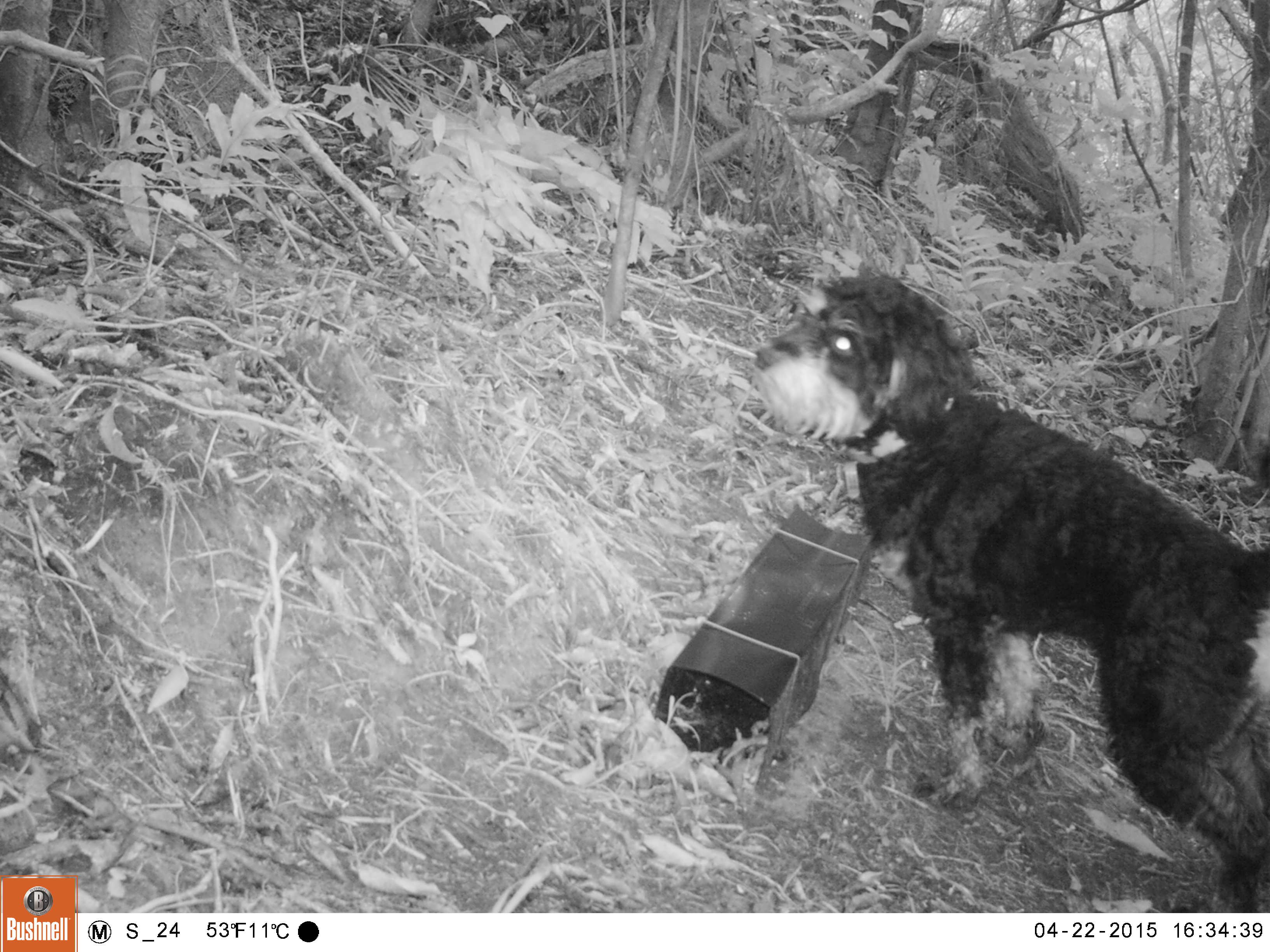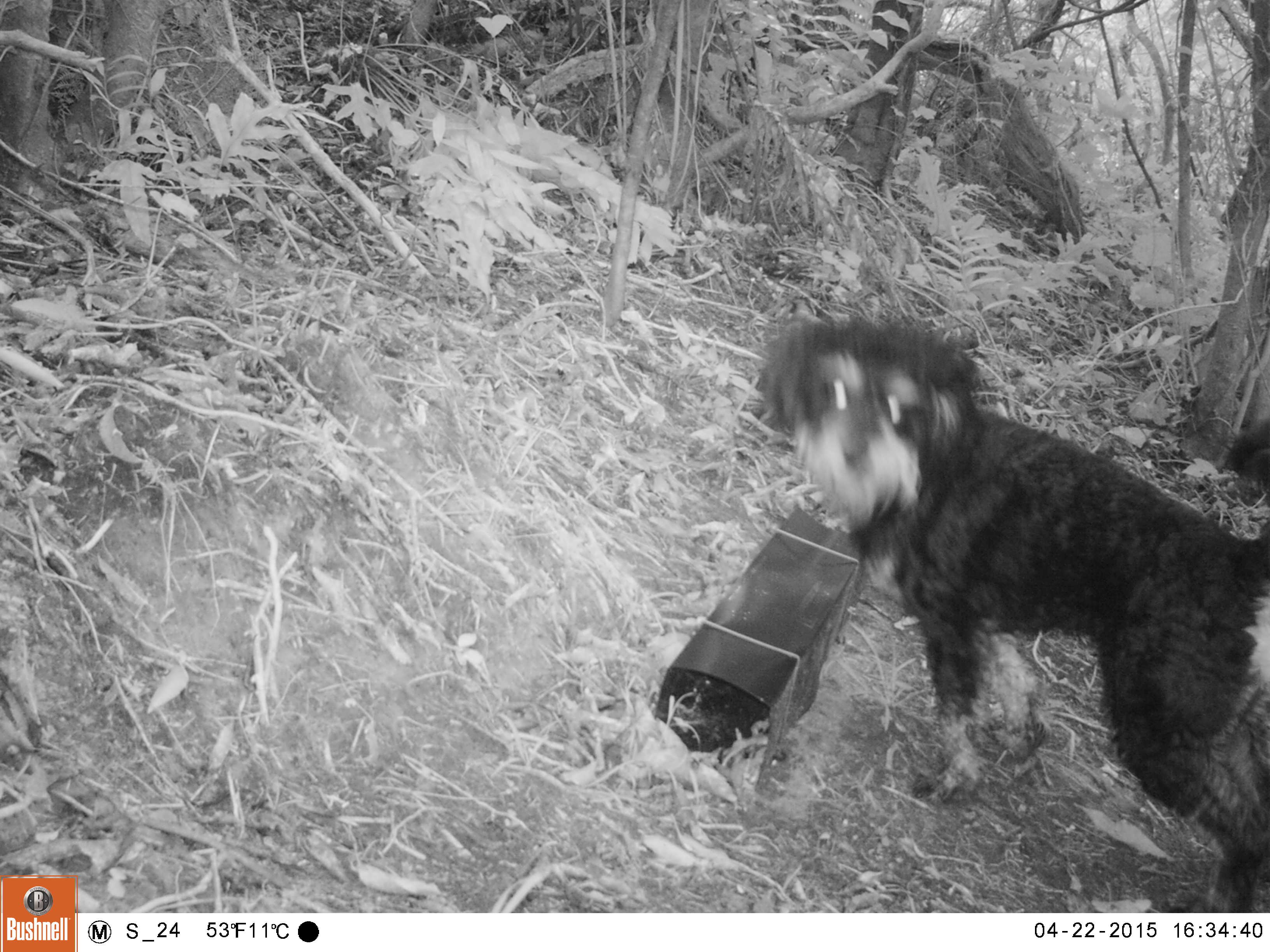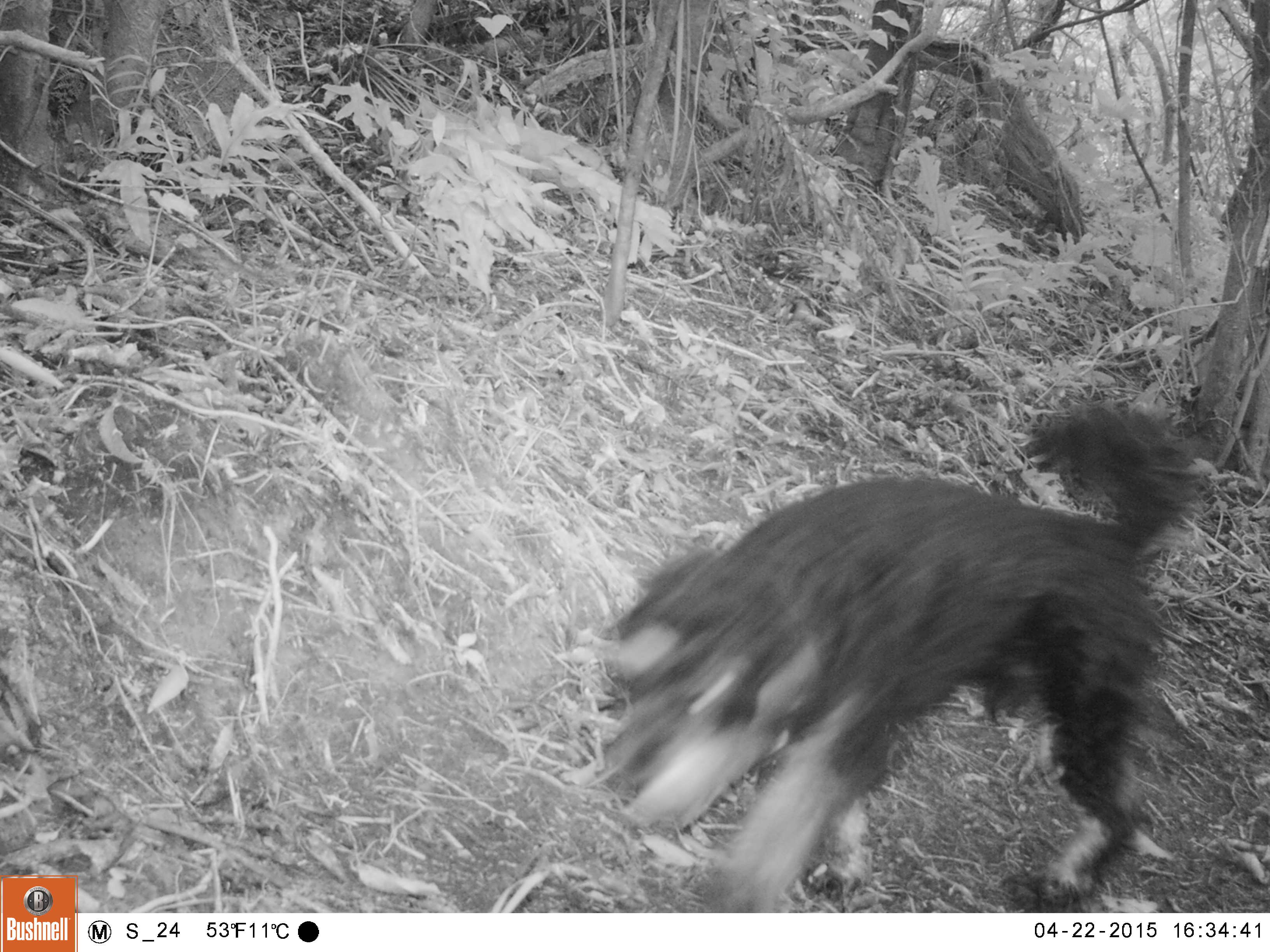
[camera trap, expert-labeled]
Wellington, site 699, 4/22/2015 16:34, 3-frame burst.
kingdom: Animalia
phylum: Chordata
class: Mammalia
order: Carnivora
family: Canidae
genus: Canis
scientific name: Canis familiaris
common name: dog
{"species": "dog (Canis familiaris)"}